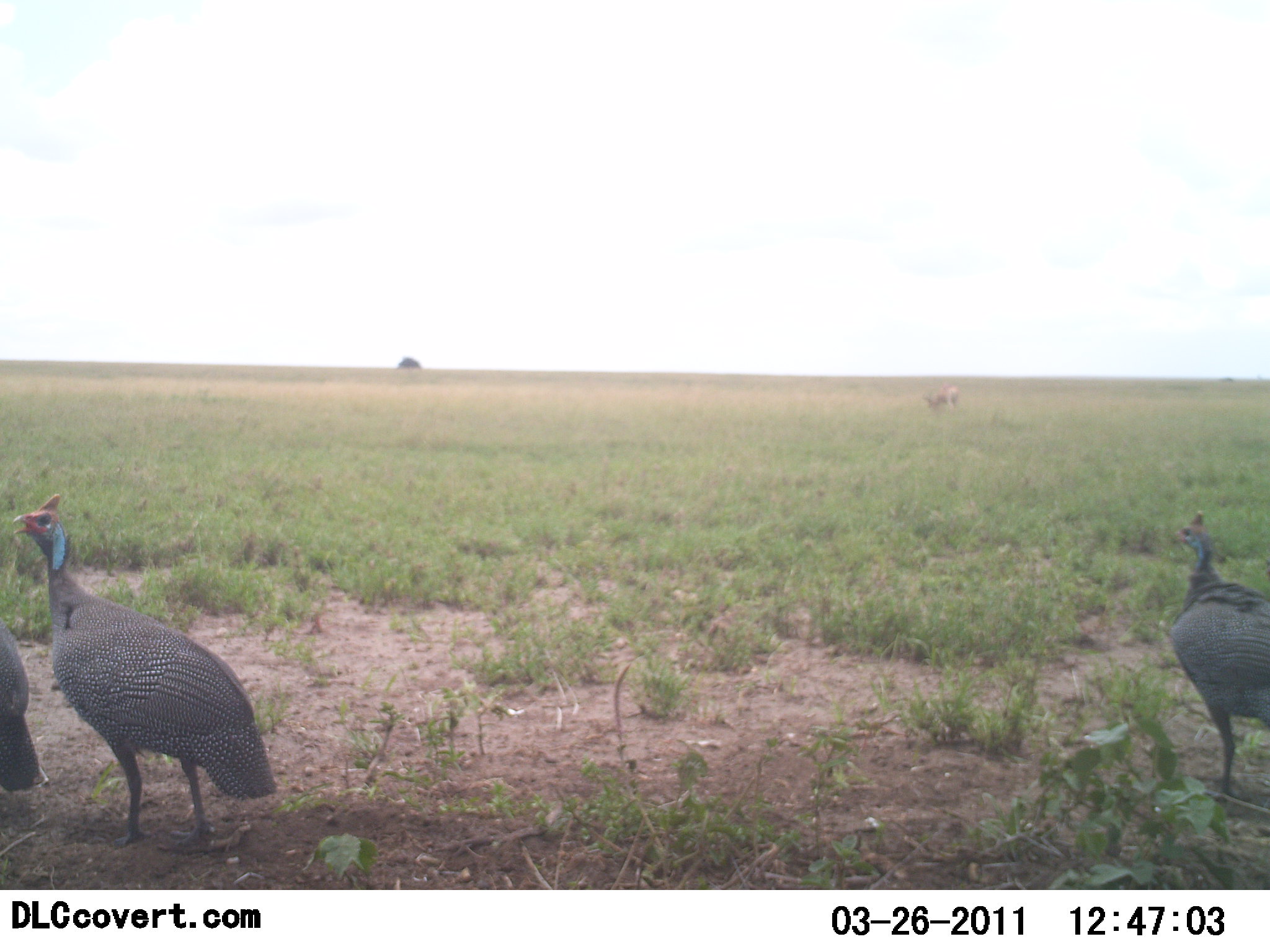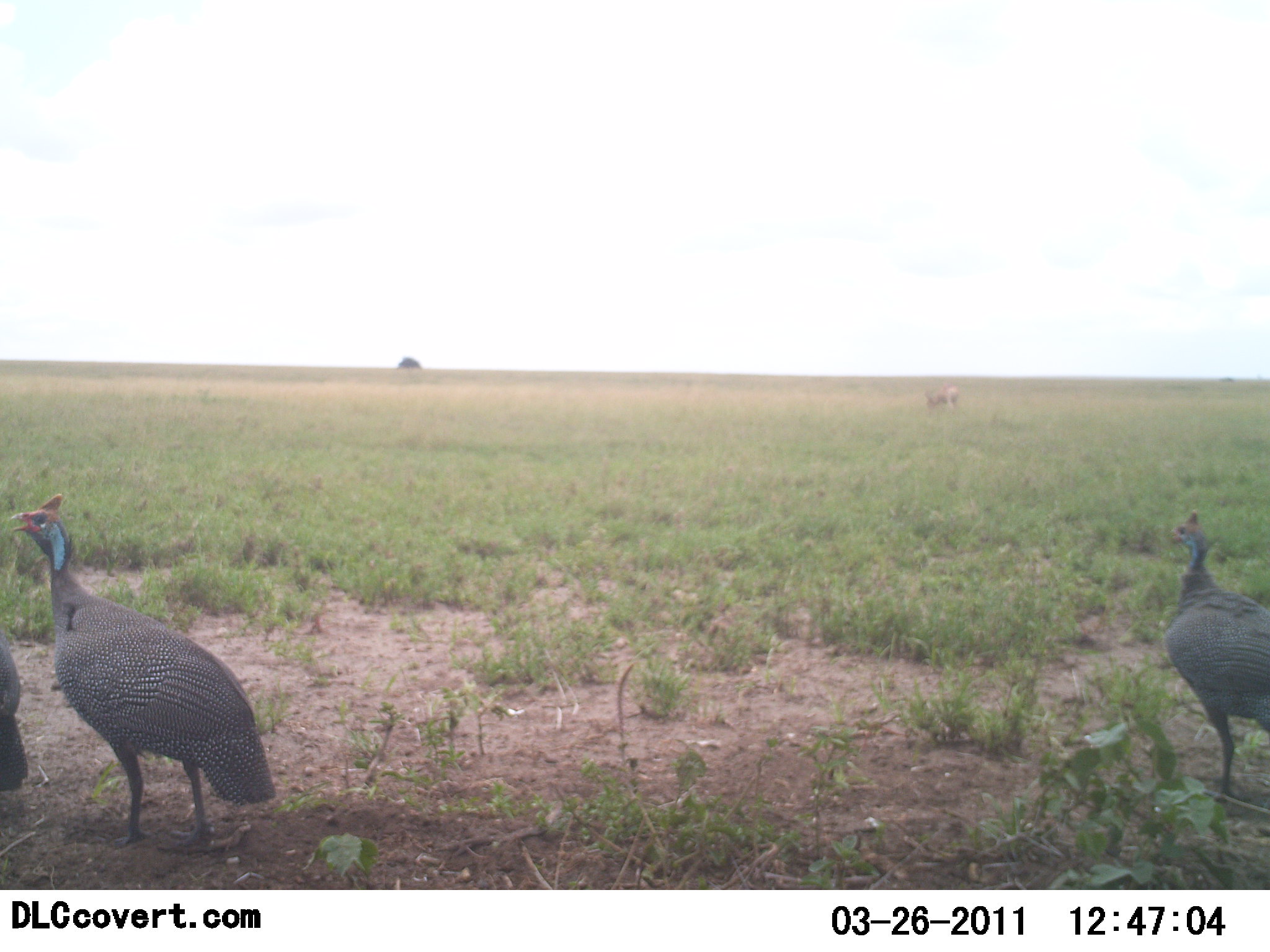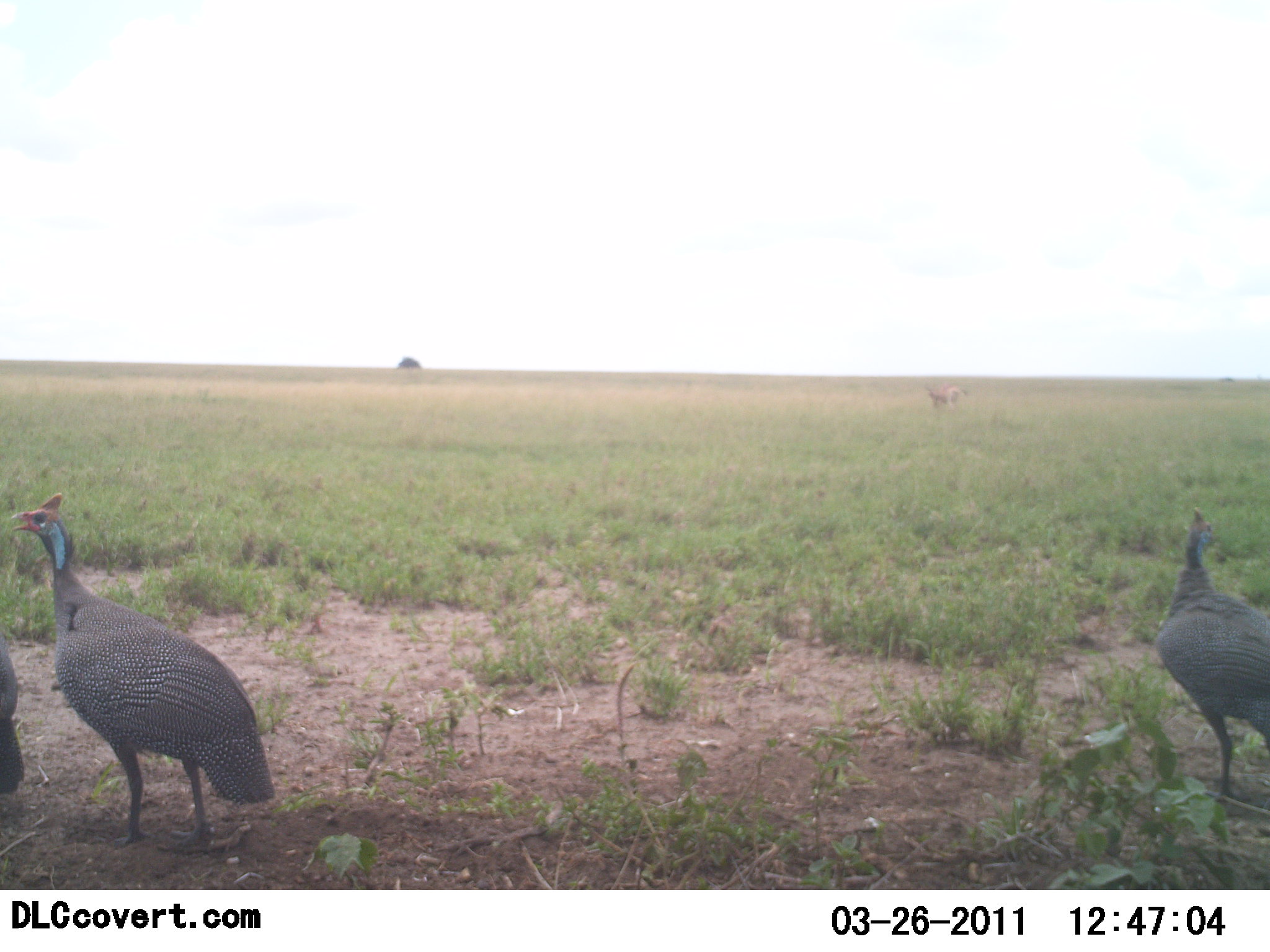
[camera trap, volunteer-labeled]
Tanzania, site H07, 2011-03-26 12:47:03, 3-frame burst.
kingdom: Animalia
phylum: Chordata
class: Aves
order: Galliformes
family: Numididae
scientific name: Numididae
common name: guinea fowl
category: guineafowl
Guineafowl (guinea fowl) (Numididae), count 3. Behavior (volunteer vote fractions): standing 92%, resting 0%, moving 8%, interacting 8%. Young present (vote fraction): 0%. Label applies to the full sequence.